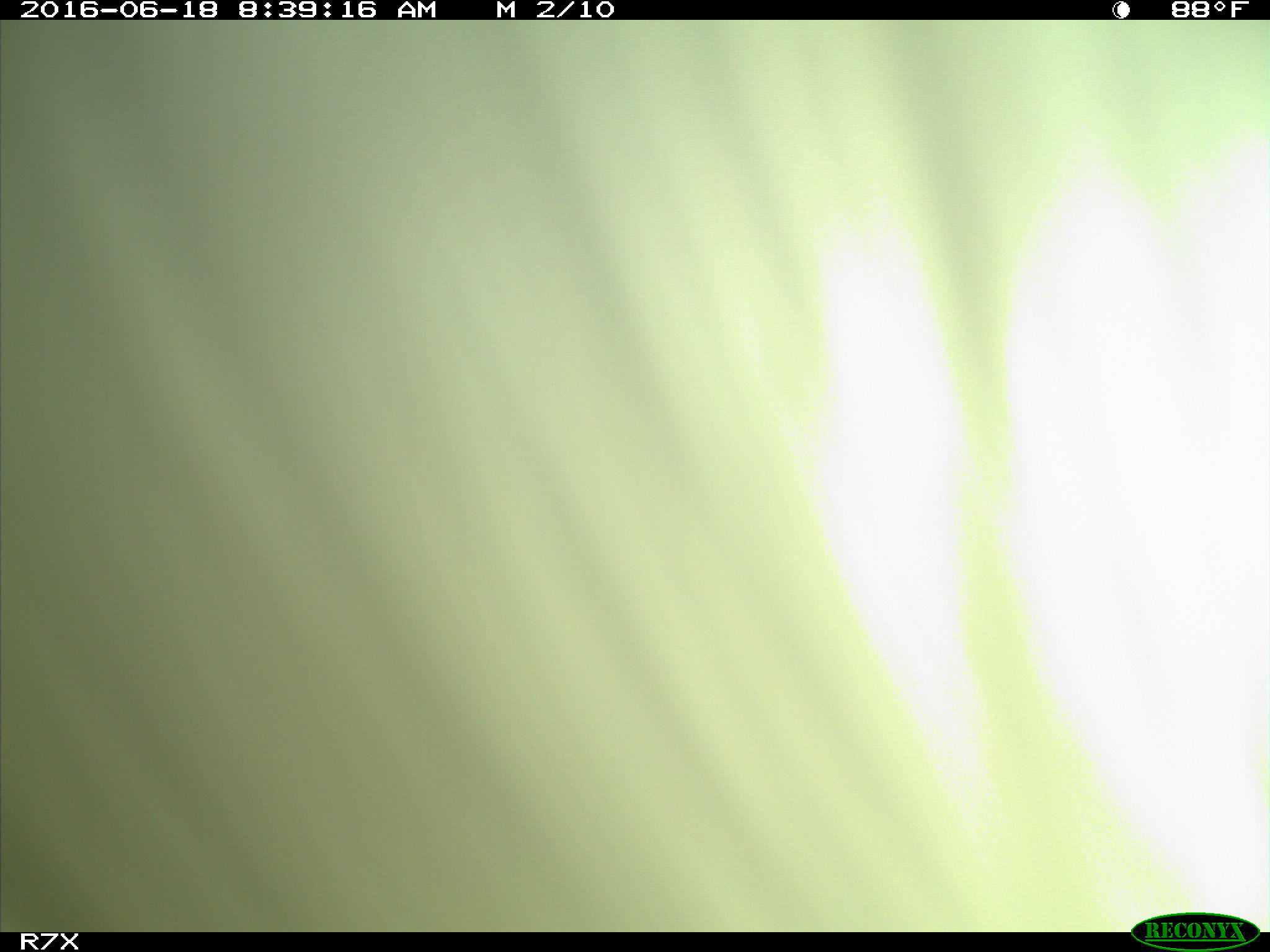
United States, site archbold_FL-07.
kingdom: Animalia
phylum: Chordata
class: Mammalia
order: Artiodactyla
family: Bovidae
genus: Bos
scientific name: Bos taurus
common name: domestic cow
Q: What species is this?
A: Bos taurus (domestic cow).